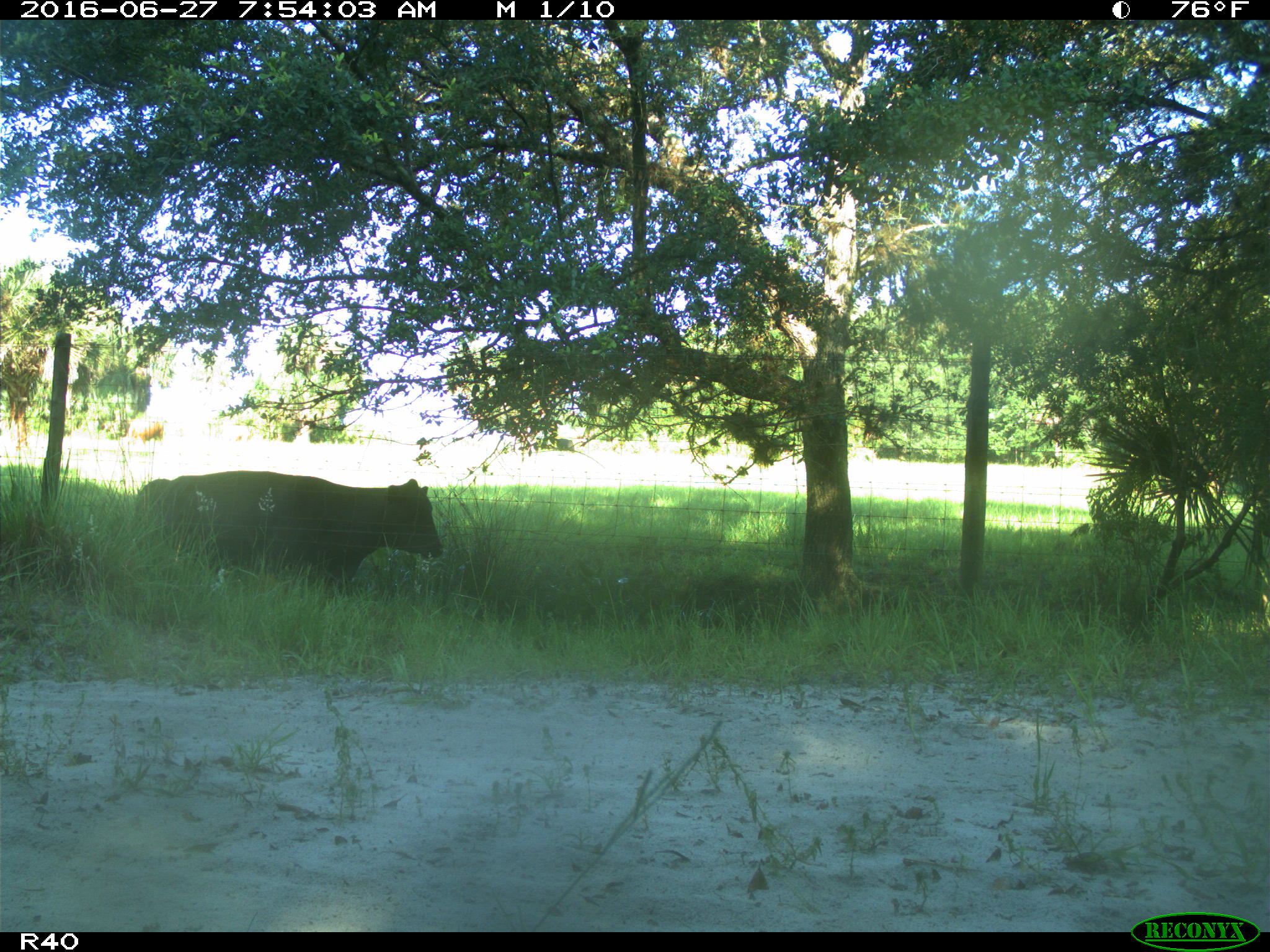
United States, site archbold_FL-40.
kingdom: Animalia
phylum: Chordata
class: Mammalia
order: Artiodactyla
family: Bovidae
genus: Bos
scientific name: Bos taurus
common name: domestic cow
Bos taurus (domestic cow).